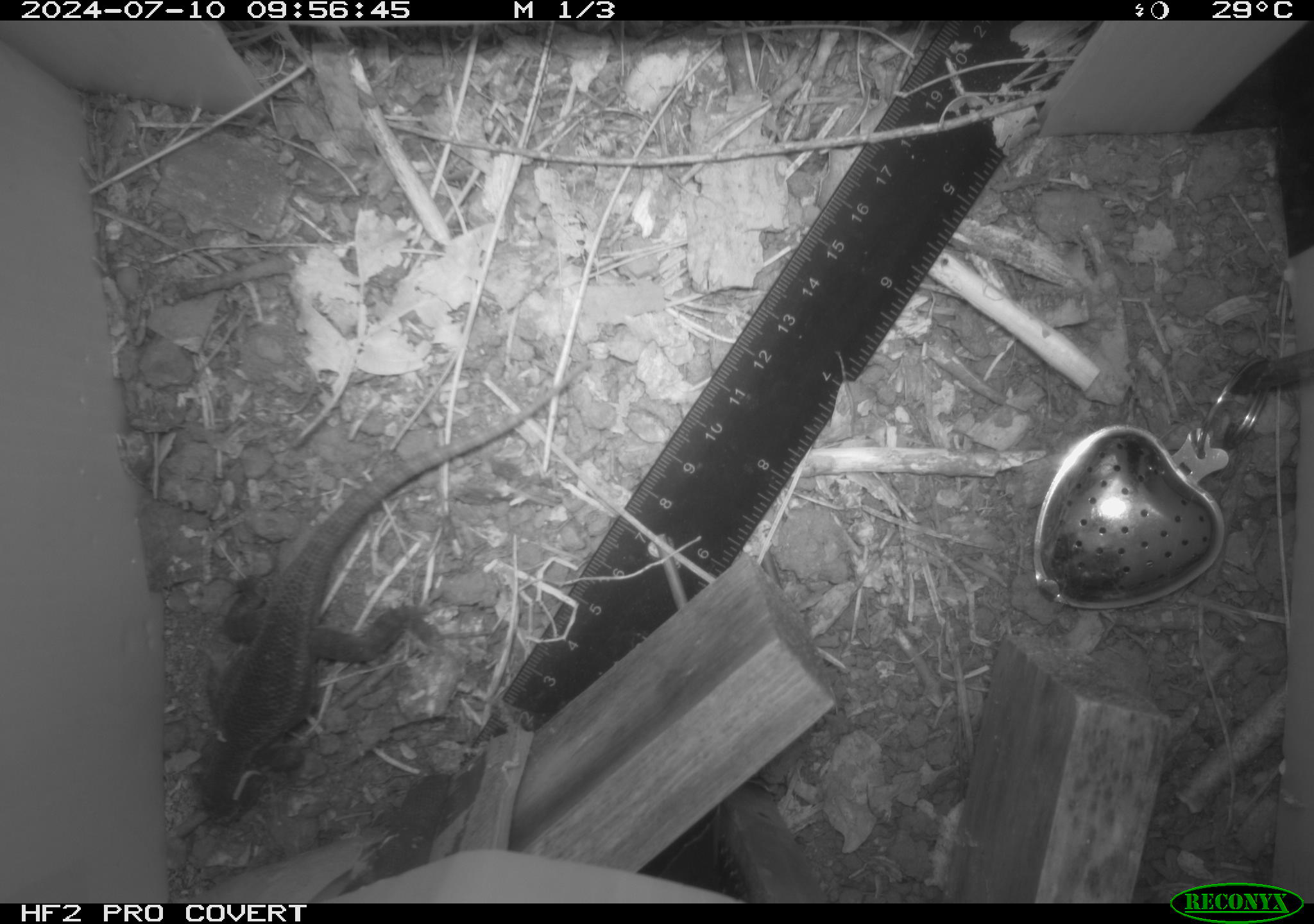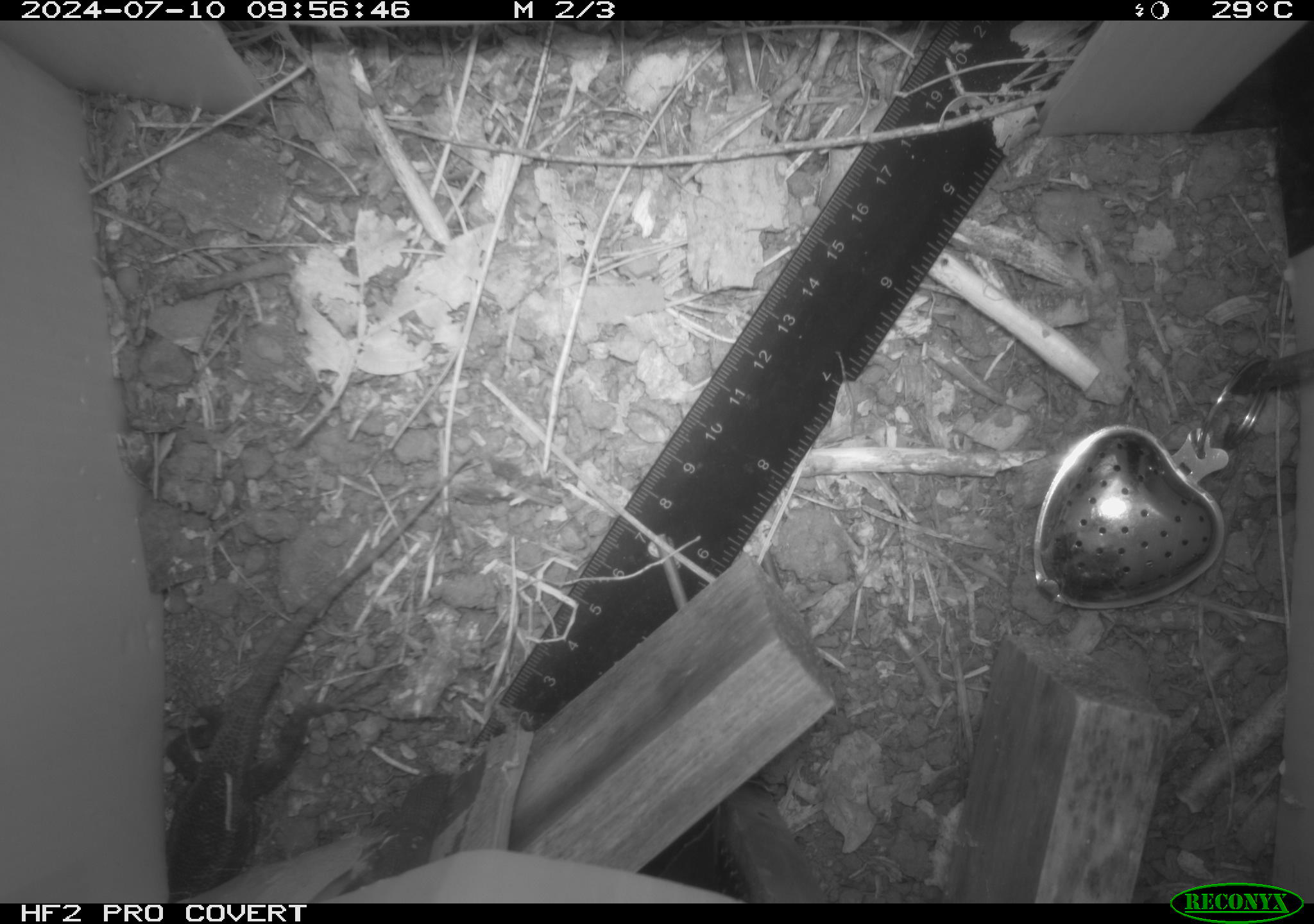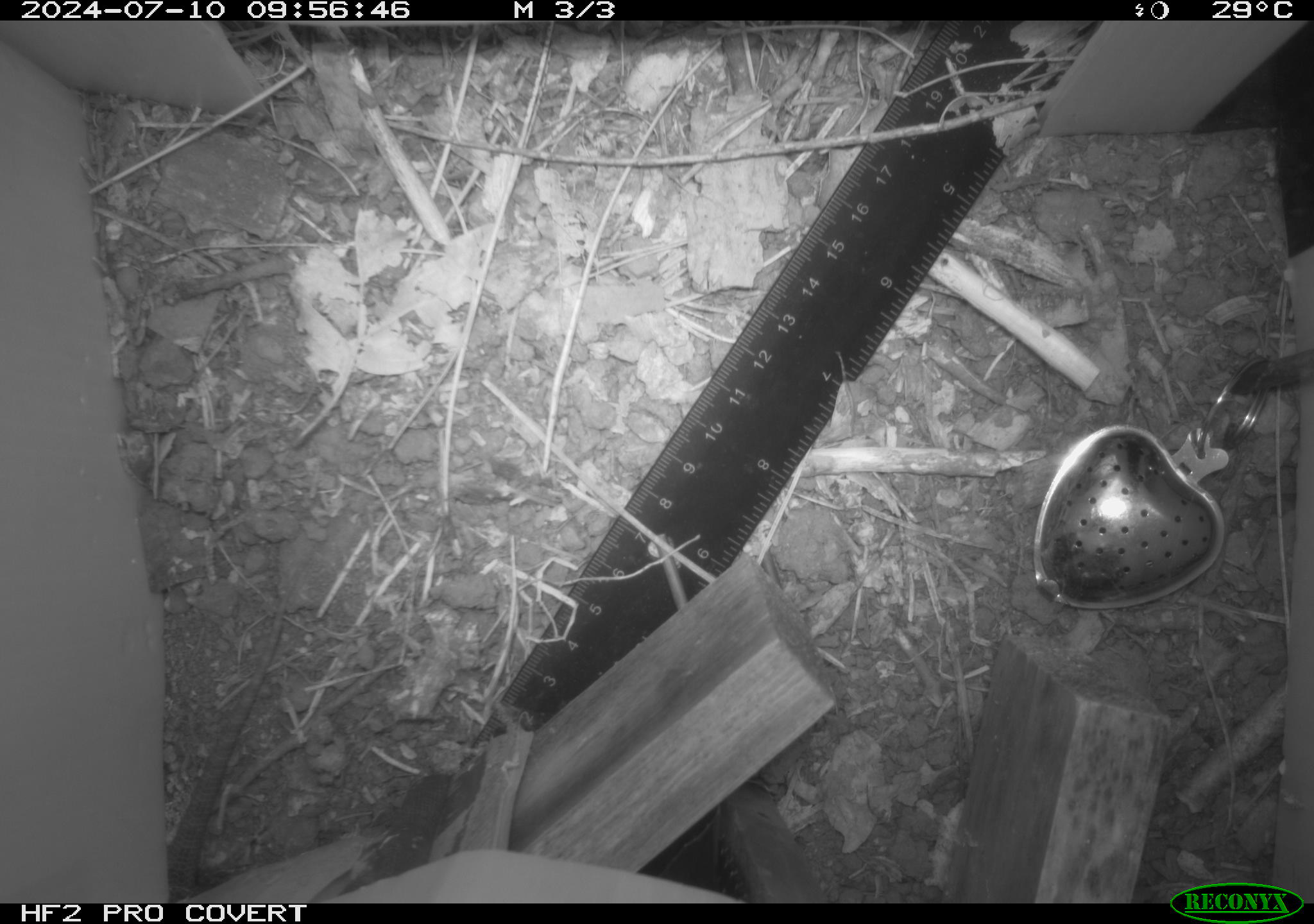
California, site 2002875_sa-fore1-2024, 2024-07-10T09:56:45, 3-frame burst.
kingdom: Animalia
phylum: Chordata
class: Reptilia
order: Squamata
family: Phrynosomatidae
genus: Sceloporus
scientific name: Sceloporus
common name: spiny lizards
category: sceloporus species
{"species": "sceloporus species (spiny lizards) (Sceloporus)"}